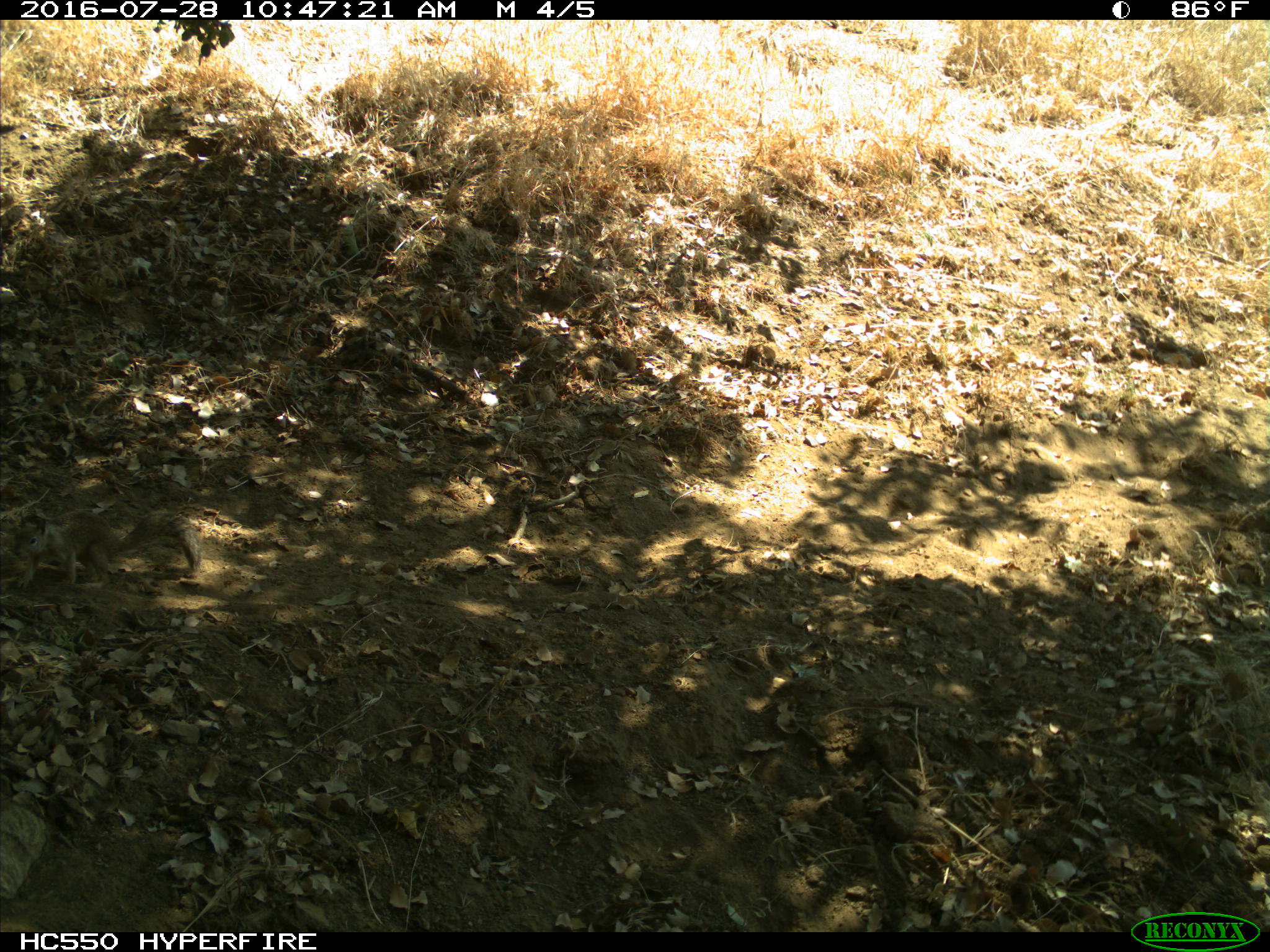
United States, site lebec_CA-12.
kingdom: Animalia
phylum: Chordata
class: Mammalia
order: Rodentia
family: Sciuridae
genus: Otospermophilus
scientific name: Otospermophilus beecheyi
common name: california ground squirrel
Otospermophilus beecheyi (california ground squirrel).